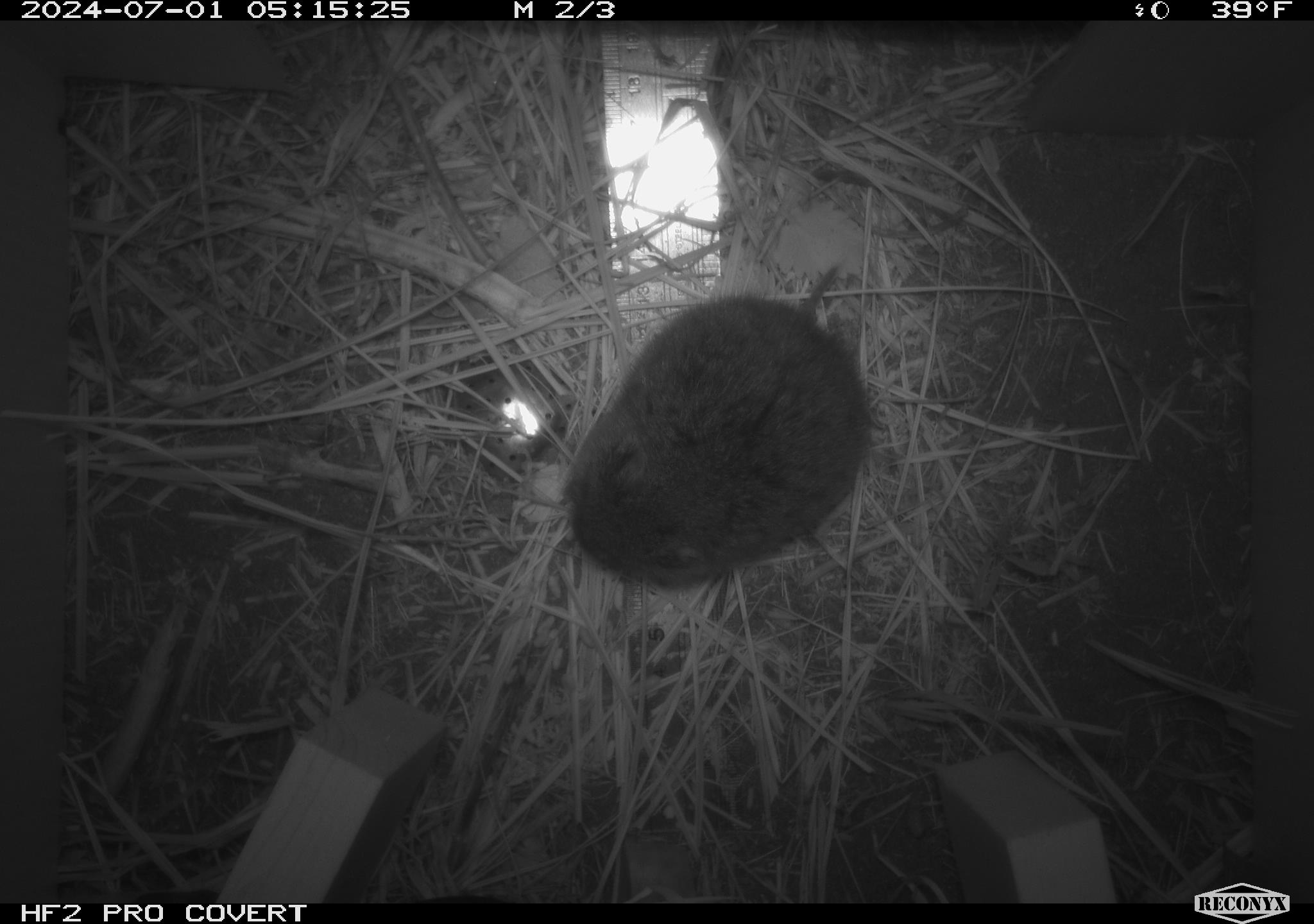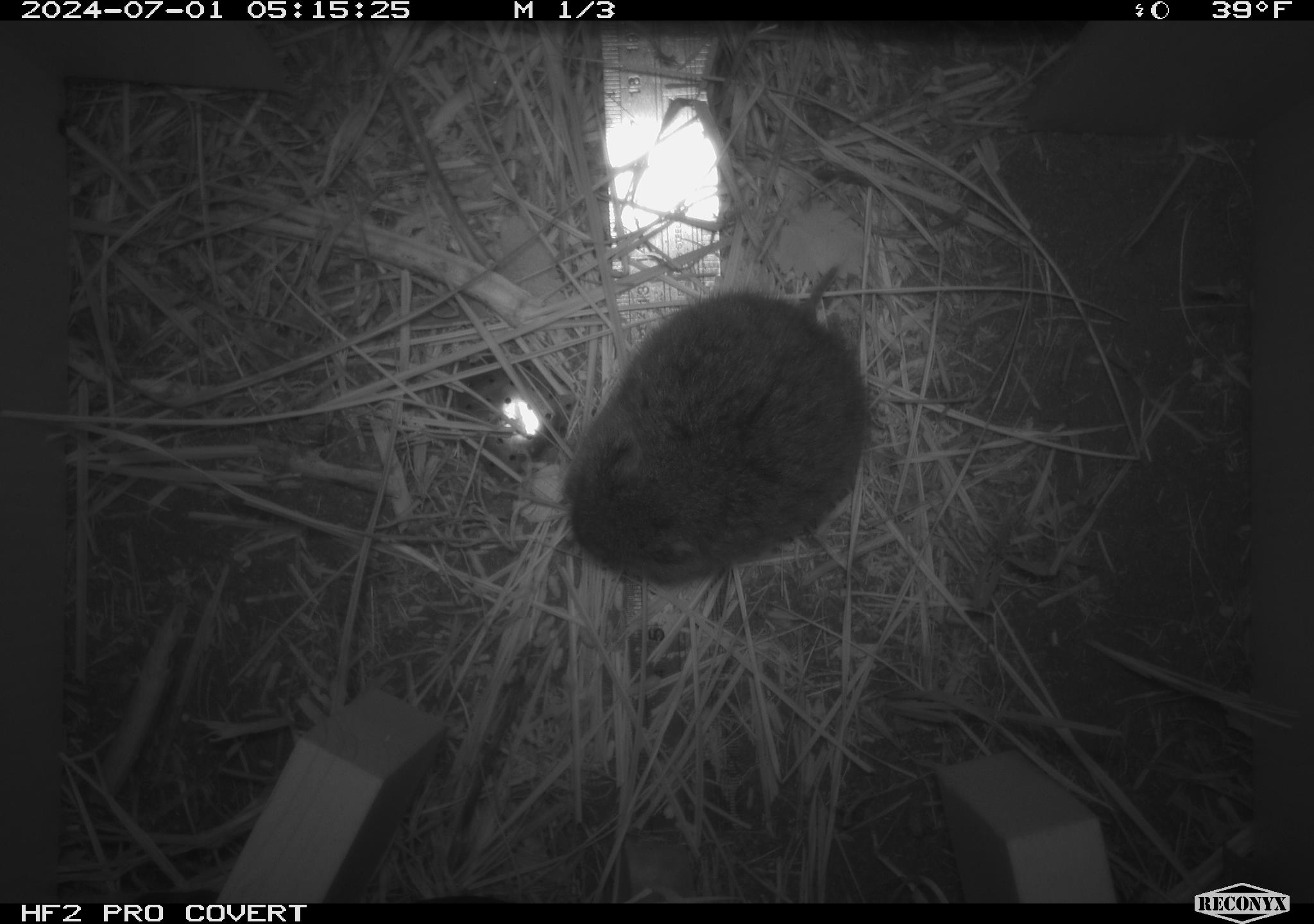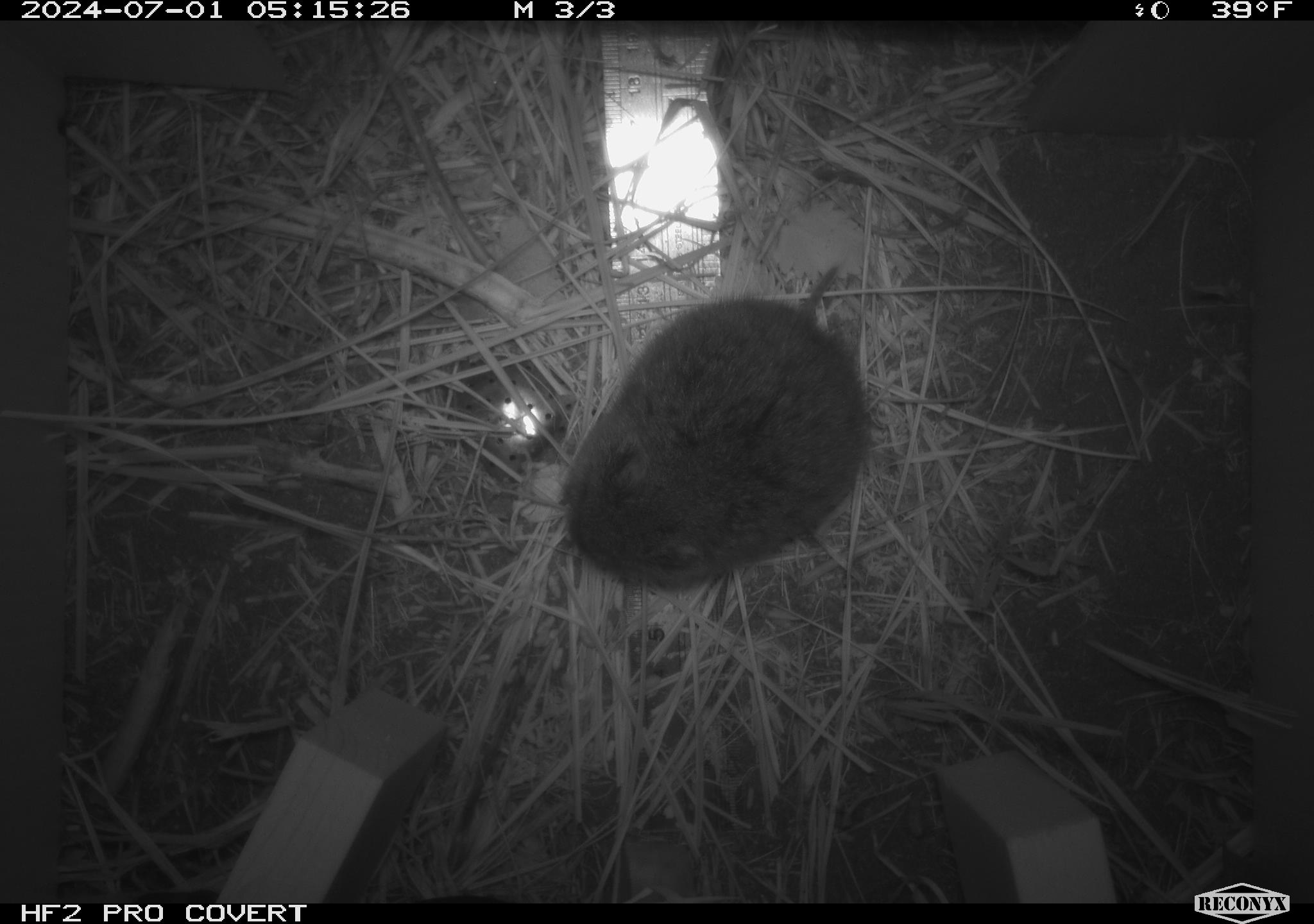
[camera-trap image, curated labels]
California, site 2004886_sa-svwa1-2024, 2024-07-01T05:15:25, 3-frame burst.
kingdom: Animalia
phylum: Chordata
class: Mammalia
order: Rodentia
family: Cricetidae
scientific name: Arvicolinae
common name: voles, lemmings, and muskrats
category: arvicolinae subfamily